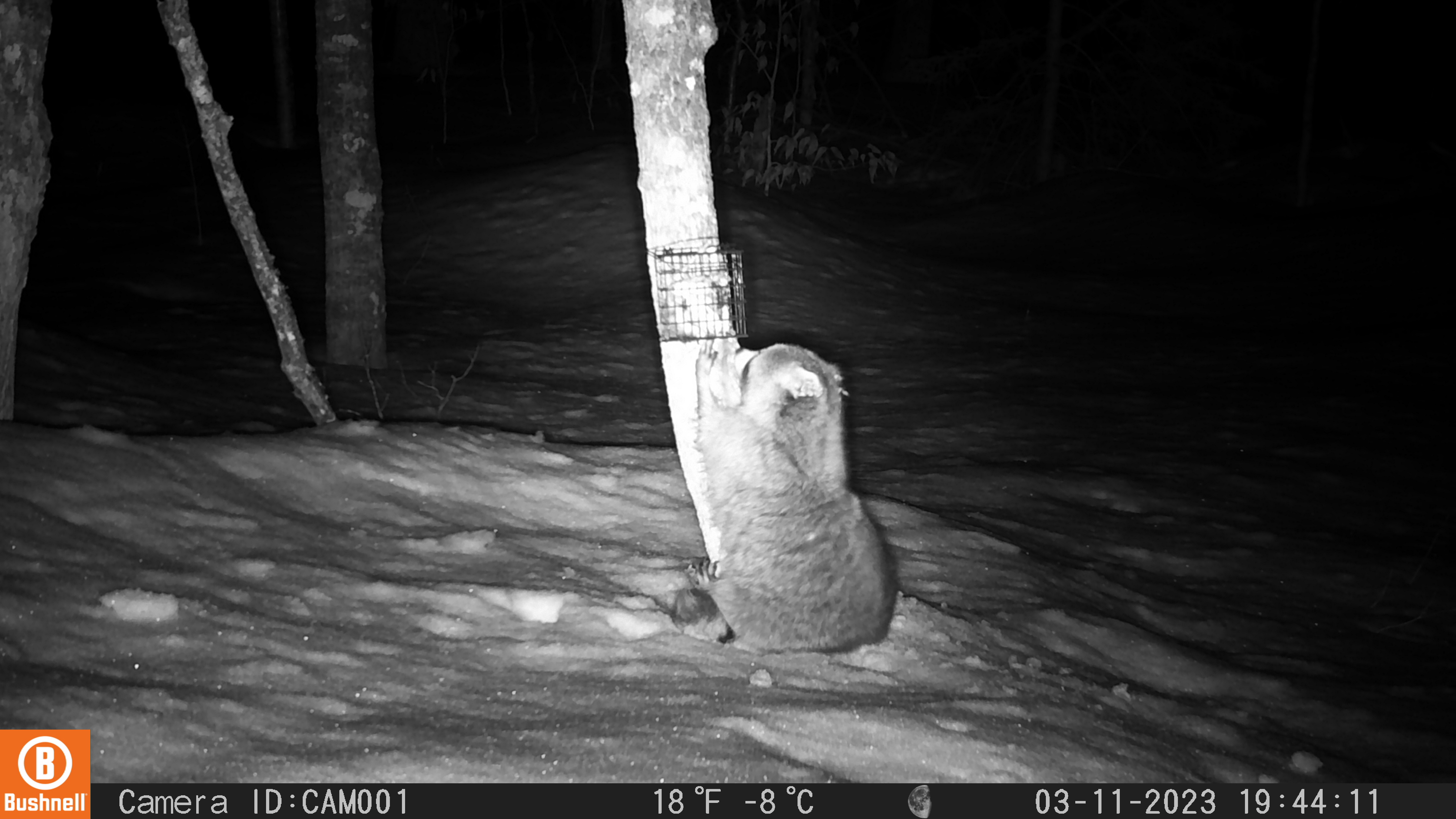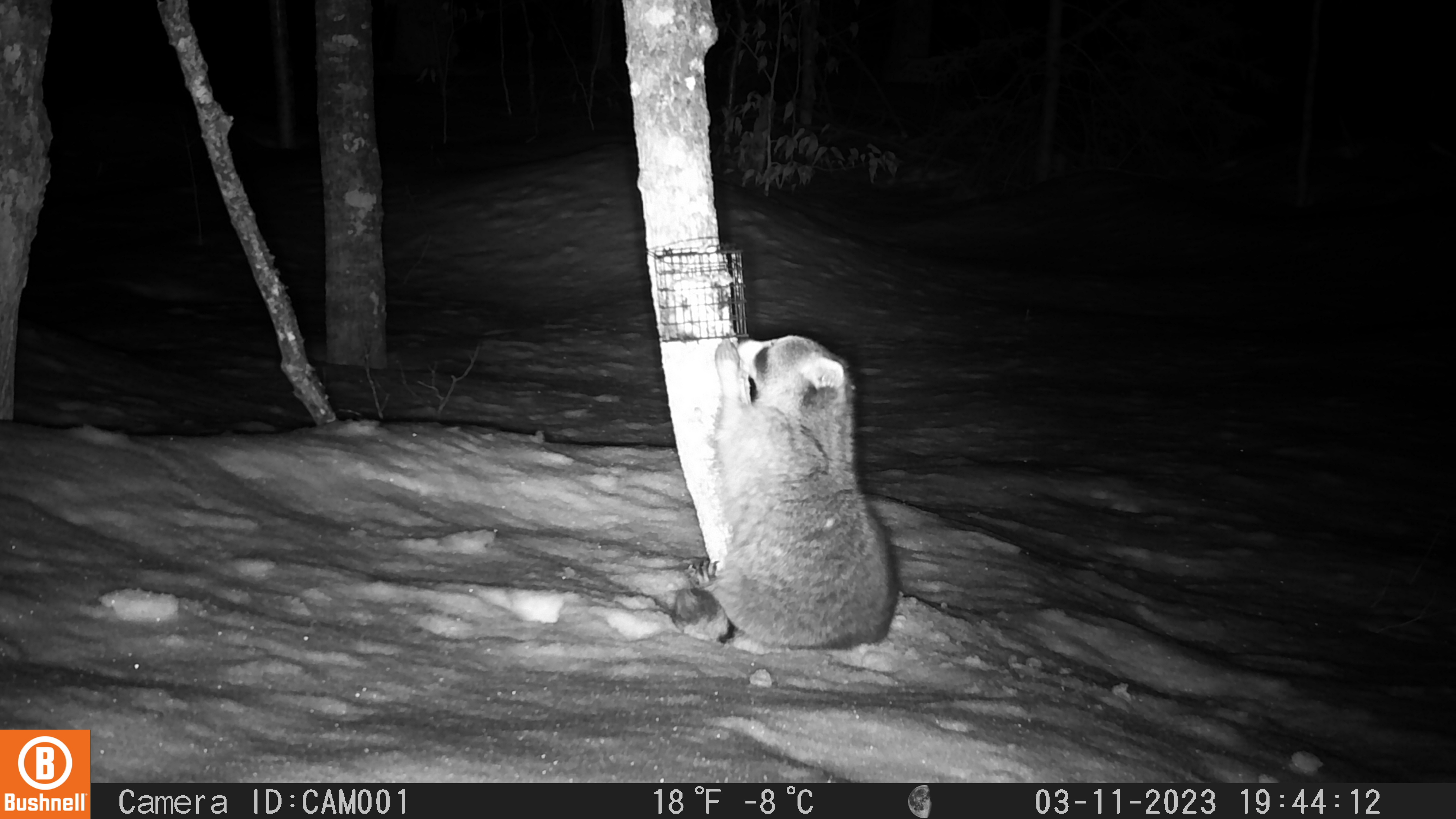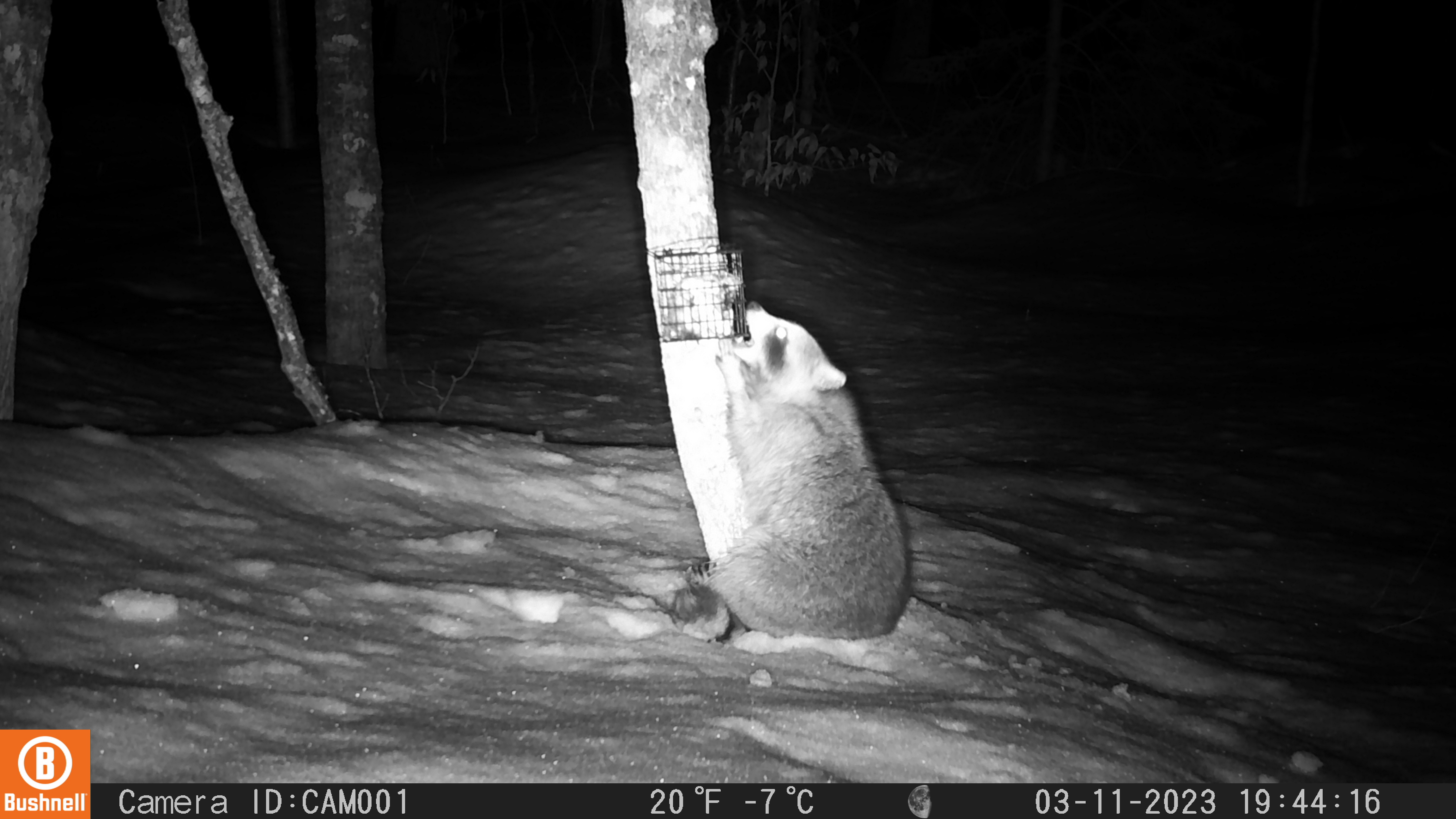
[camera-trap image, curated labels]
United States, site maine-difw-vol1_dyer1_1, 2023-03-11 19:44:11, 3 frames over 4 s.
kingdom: Animalia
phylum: Chordata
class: Mammalia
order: Carnivora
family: Procyonidae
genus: Procyon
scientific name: Procyon lotor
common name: raccoon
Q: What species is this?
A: Raccoon (Procyon lotor).